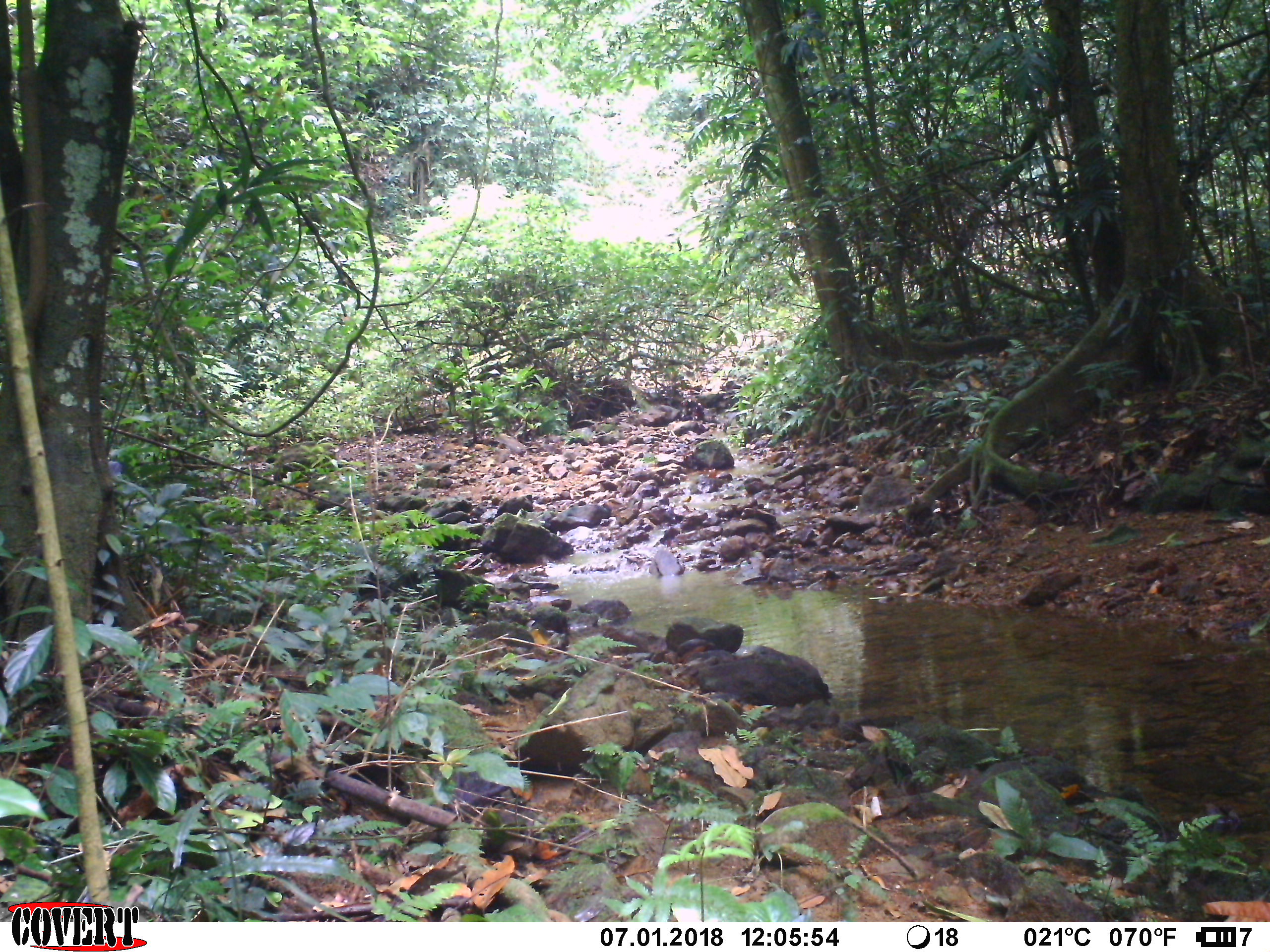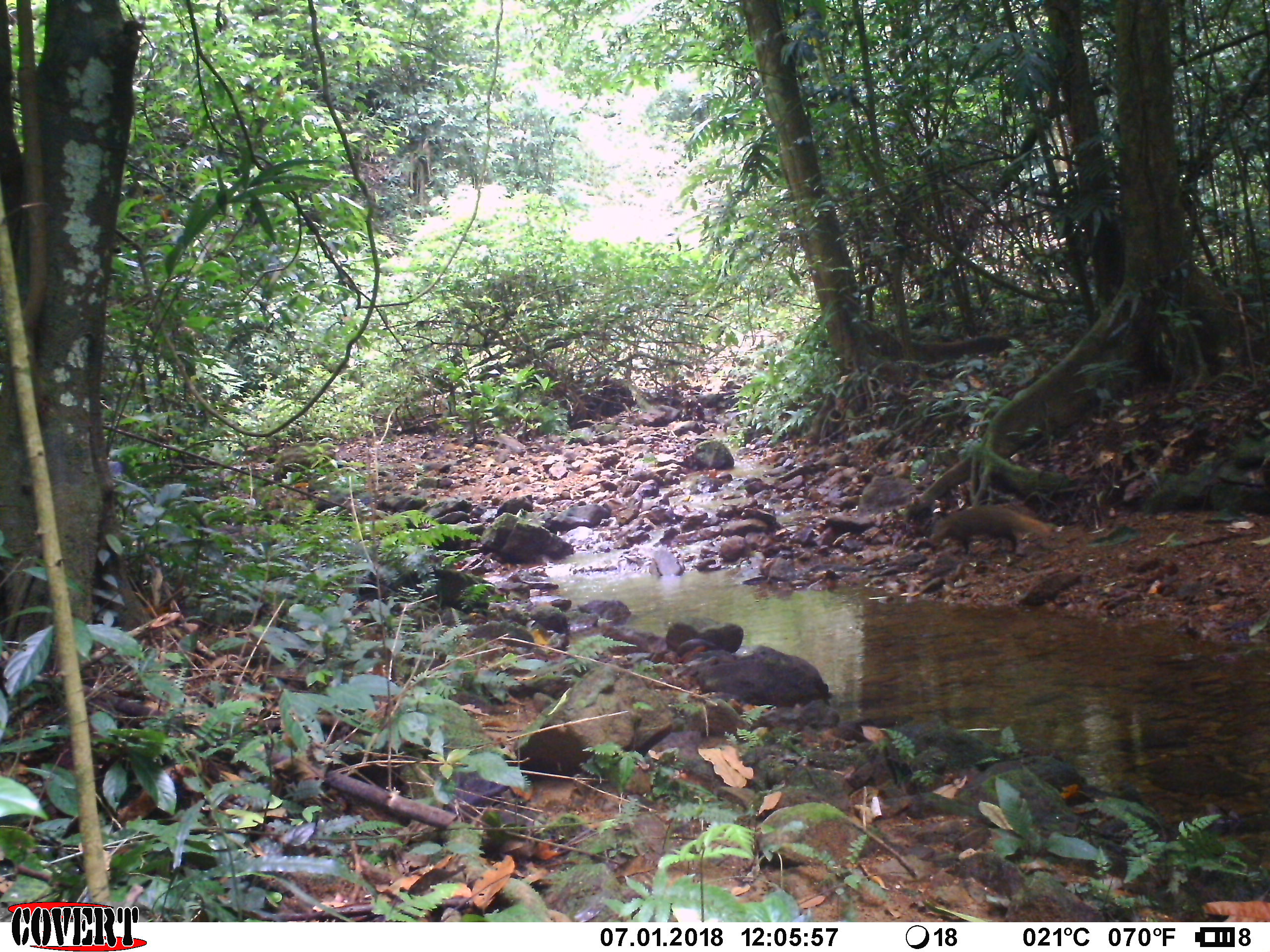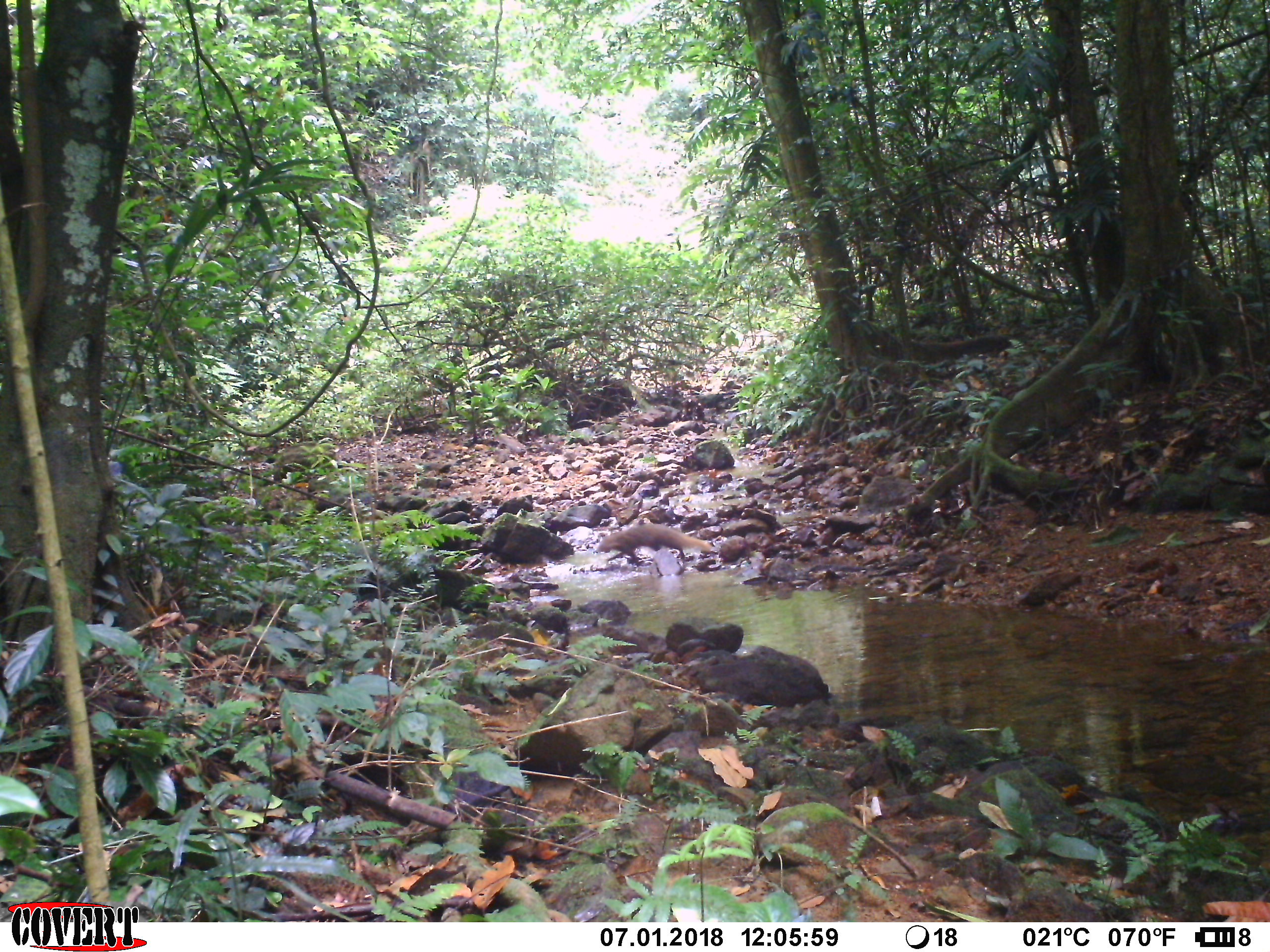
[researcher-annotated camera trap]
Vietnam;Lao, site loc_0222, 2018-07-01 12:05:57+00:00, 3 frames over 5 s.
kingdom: Animalia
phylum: Chordata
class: Mammalia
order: Carnivora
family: Herpestidae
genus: Urva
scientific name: Urva urva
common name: crab-eating mongoose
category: crab eating mongoose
Crab eating mongoose (crab-eating mongoose) (Urva urva). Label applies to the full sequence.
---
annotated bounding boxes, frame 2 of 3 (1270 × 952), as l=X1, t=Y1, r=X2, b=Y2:
crab eating mongoose: l=929, t=506, r=1053, b=555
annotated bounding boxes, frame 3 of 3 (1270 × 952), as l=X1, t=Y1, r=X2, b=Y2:
crab eating mongoose: l=599, t=524, r=711, b=561